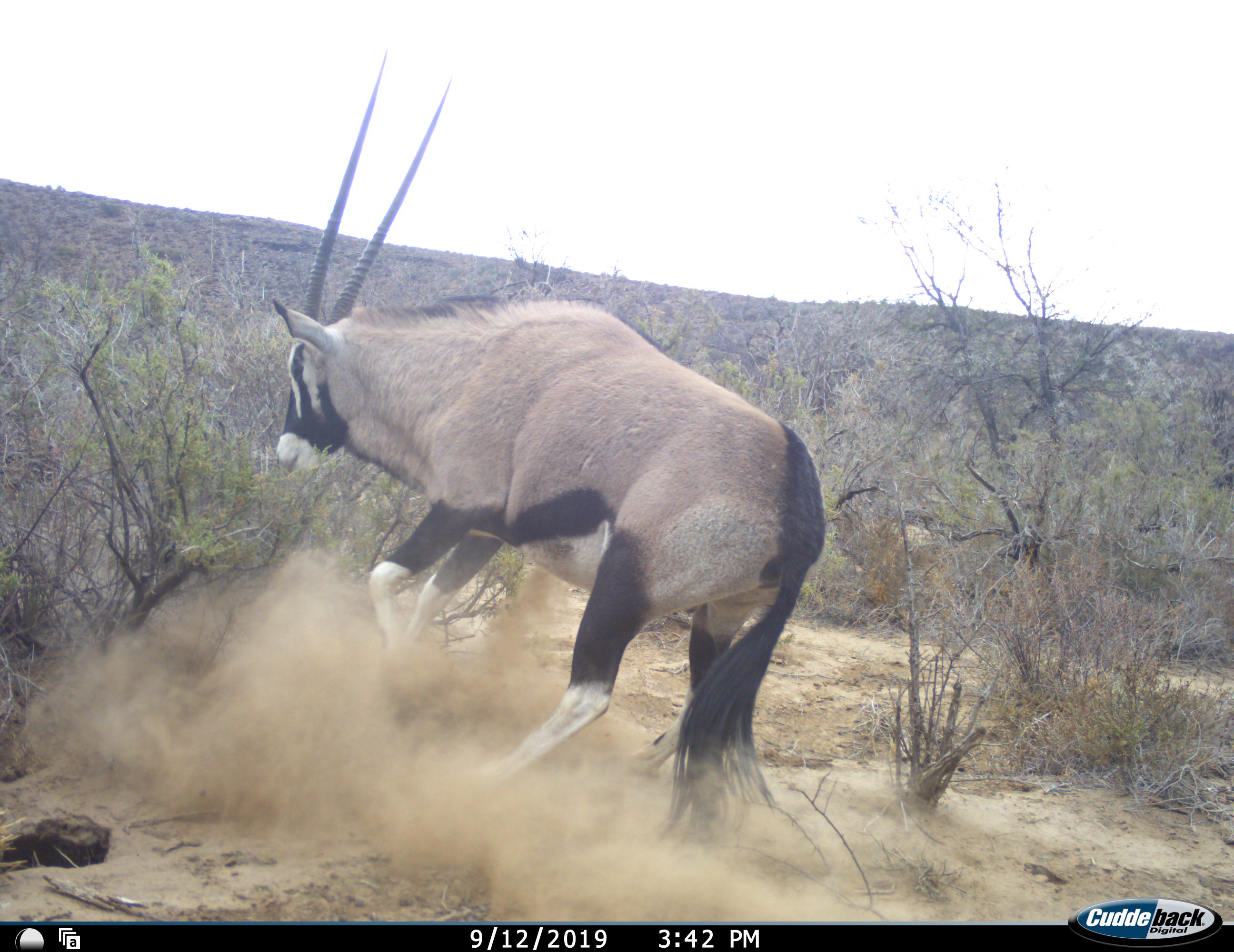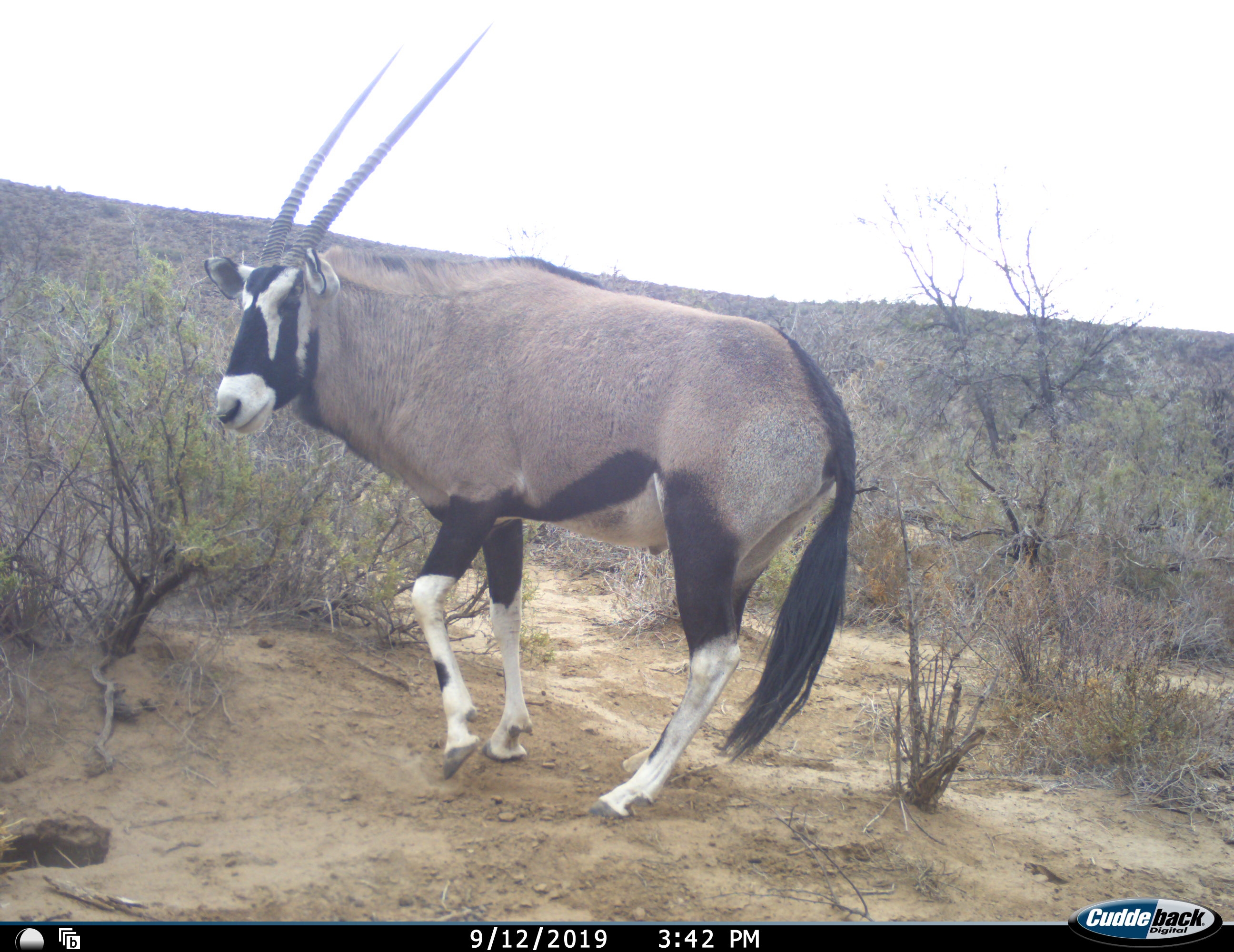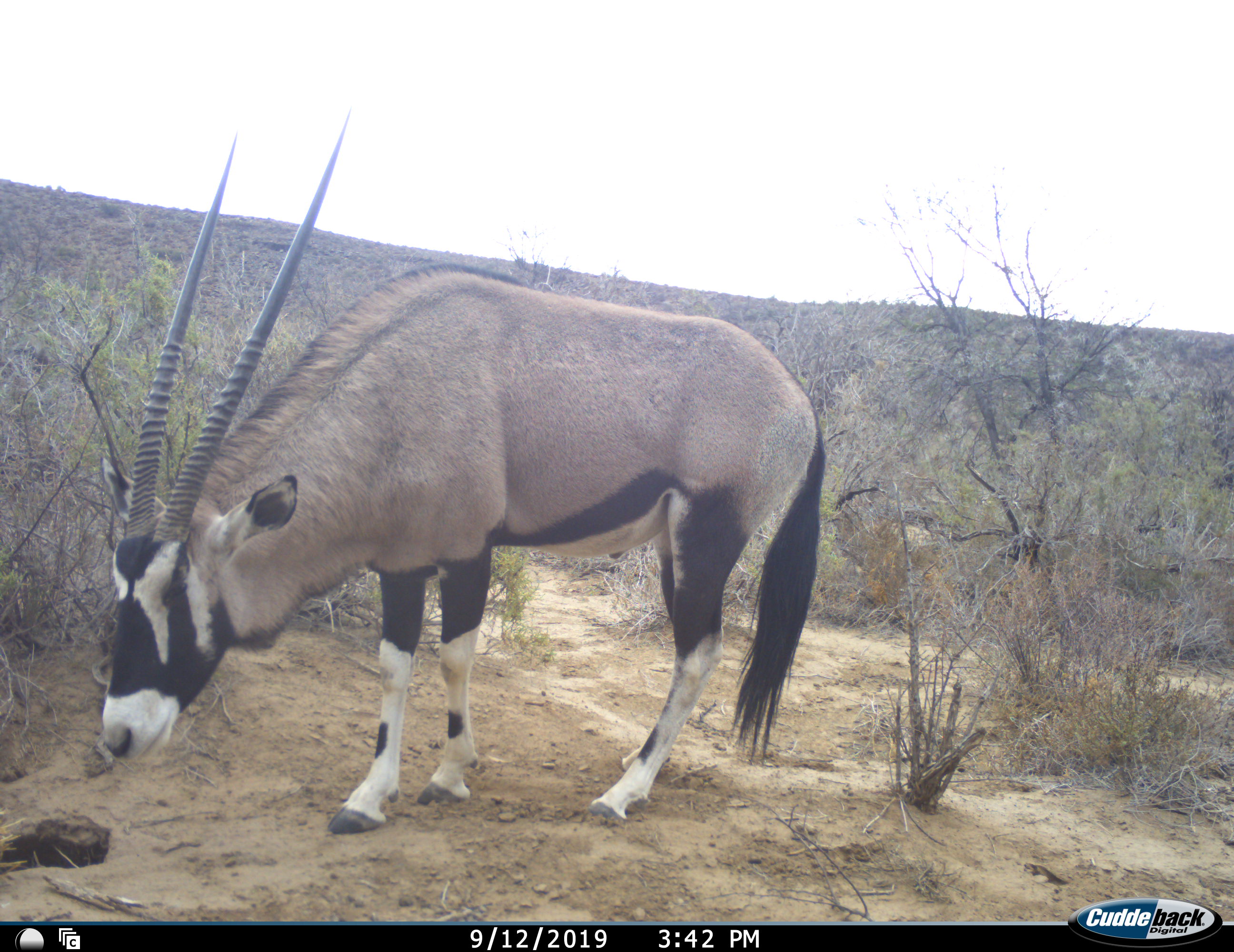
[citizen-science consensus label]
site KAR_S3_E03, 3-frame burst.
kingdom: Animalia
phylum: Chordata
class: Mammalia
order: Artiodactyla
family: Bovidae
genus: Oryx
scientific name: Oryx gazella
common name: gemsbok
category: oryx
Oryx (gemsbok) (Oryx gazella), count 1. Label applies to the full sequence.